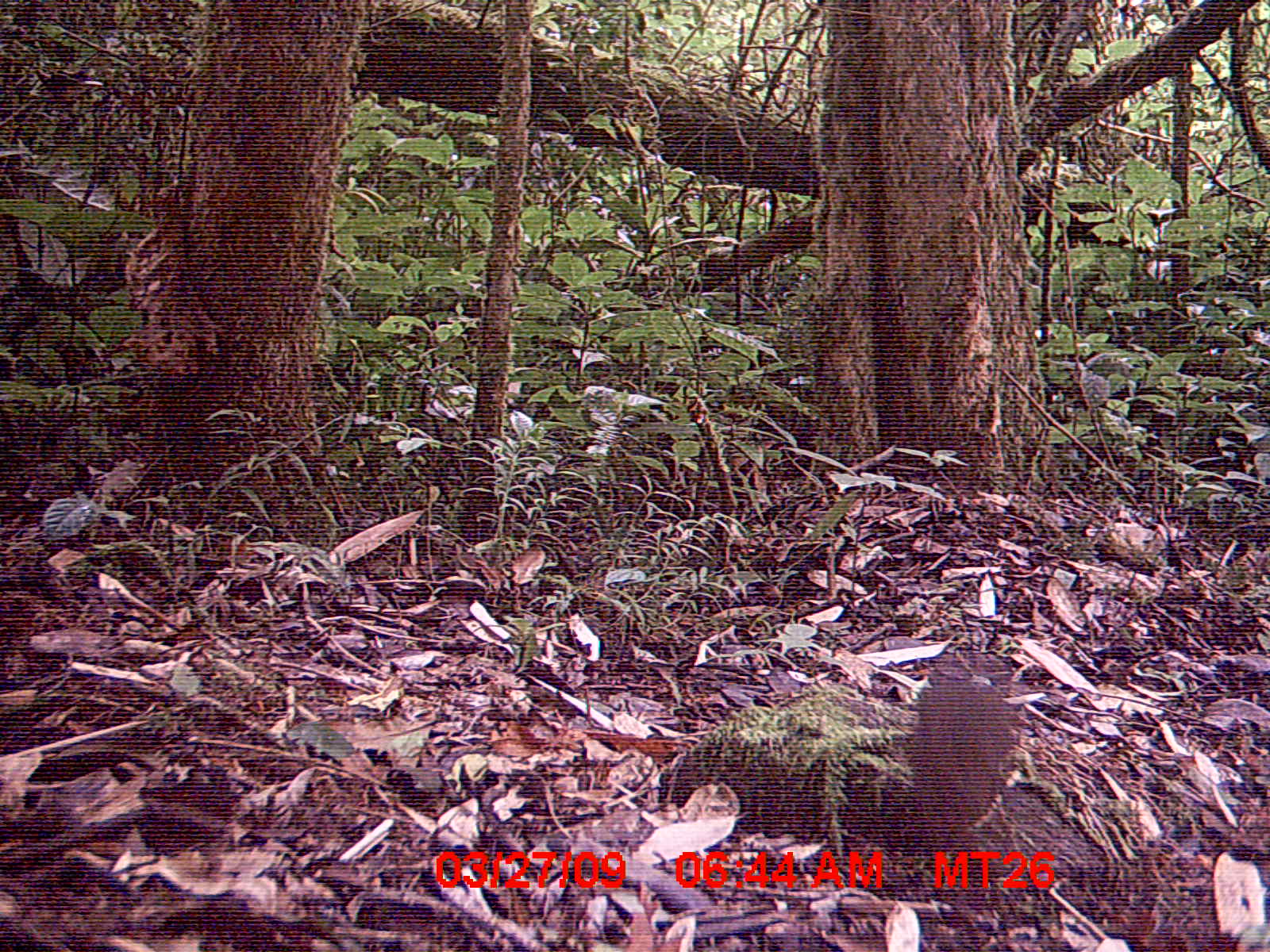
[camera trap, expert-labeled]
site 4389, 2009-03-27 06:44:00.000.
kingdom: Animalia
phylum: Chordata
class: Mammalia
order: Rodentia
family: Nesomyidae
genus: Nesomys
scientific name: Nesomys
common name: nesomys rodents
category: nesomys sp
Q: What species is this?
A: Nesomys sp (nesomys rodents) (Nesomys).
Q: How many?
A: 1.